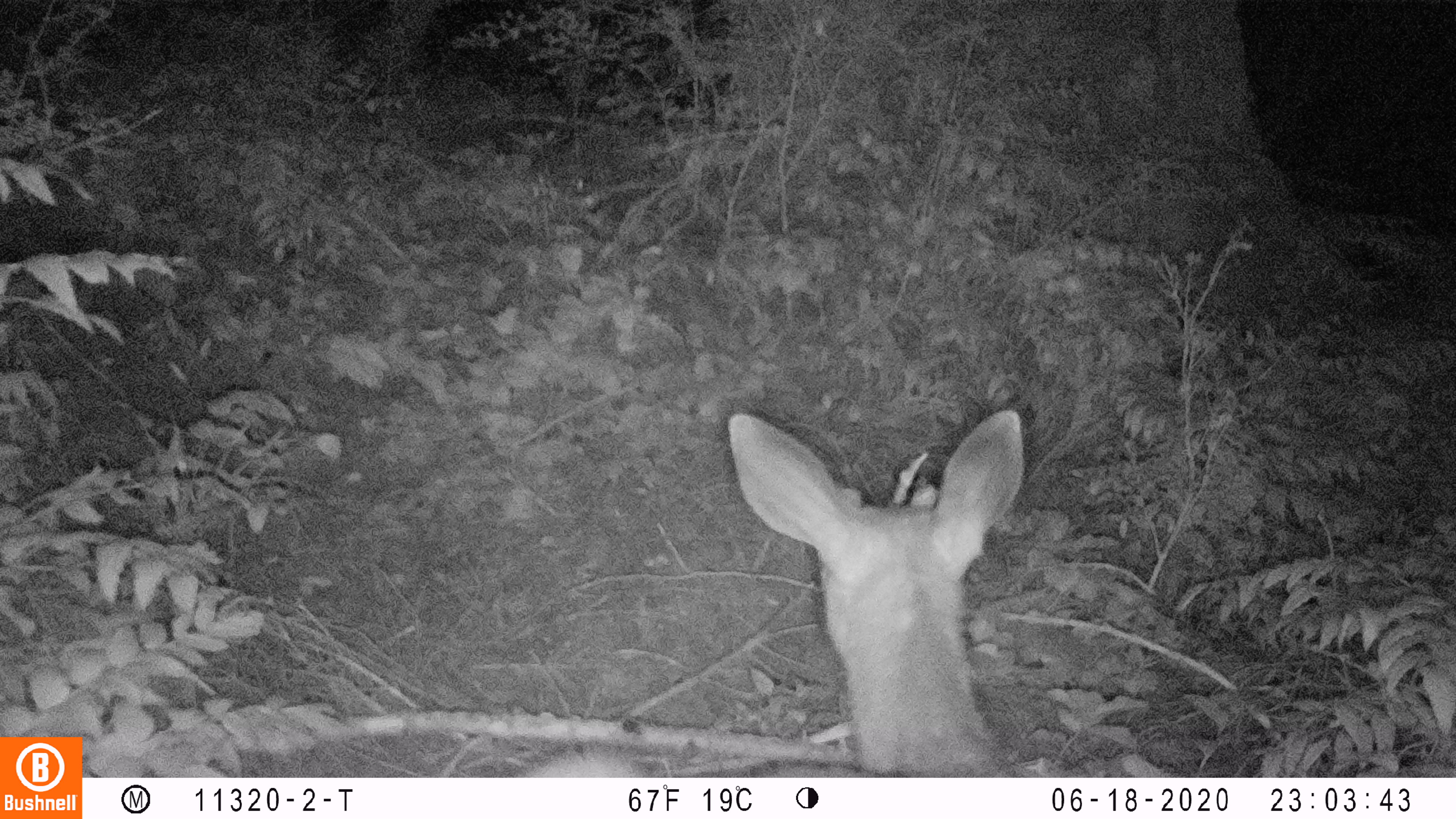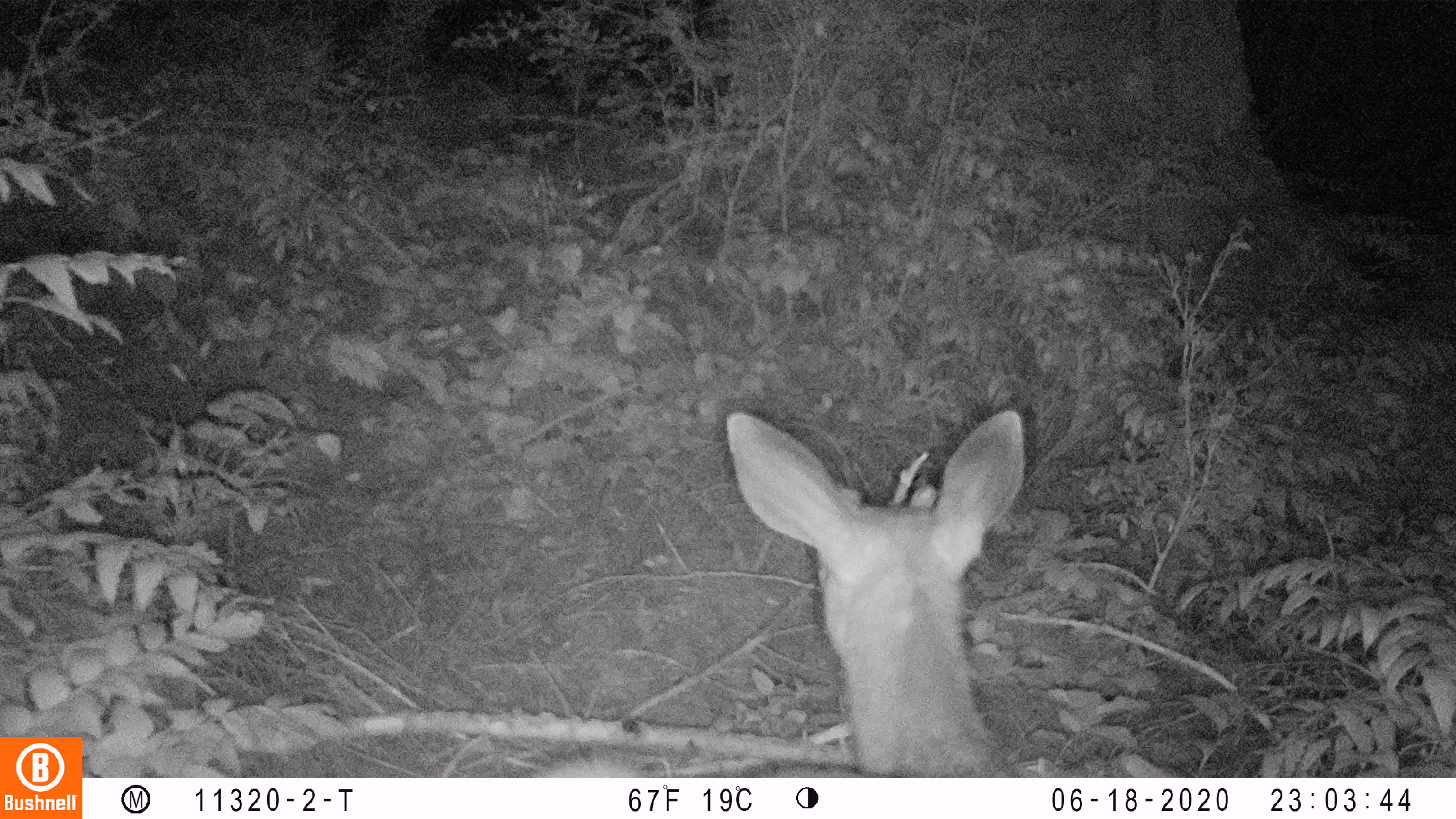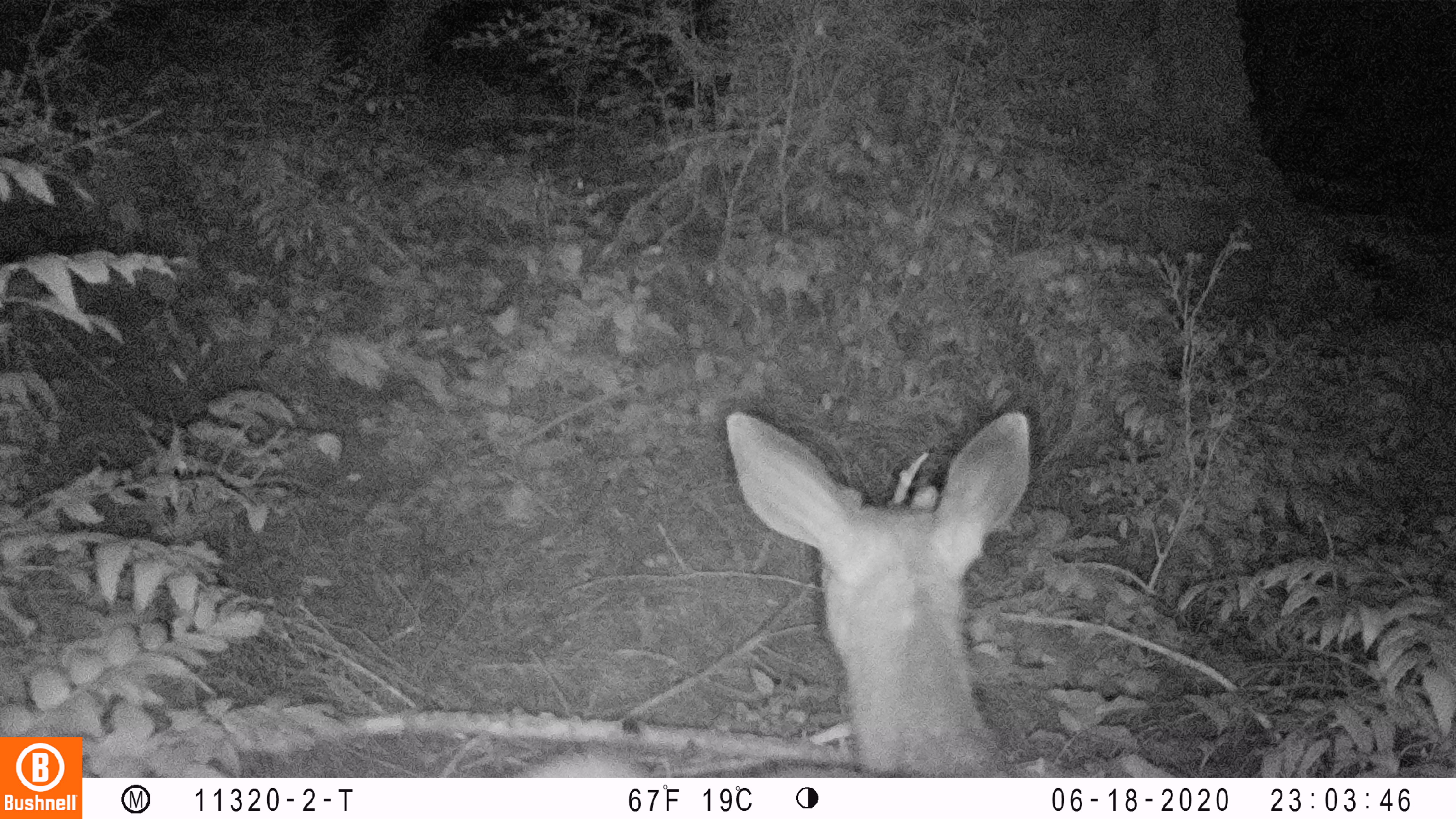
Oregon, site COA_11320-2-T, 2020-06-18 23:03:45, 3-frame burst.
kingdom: Animalia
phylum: Chordata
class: Mammalia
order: Artiodactyla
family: Cervidae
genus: Odocoileus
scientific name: Odocoileus hemionus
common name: black-tailed deer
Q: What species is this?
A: Black-tailed deer (Odocoileus hemionus).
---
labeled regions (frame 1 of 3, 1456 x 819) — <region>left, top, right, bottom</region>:
black-tailed deer: <region>529, 401, 1032, 774</region>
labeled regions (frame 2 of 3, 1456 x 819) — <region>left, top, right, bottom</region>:
black-tailed deer: <region>546, 399, 1034, 774</region>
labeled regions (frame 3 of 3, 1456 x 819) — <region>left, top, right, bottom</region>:
black-tailed deer: <region>526, 399, 1043, 770</region>